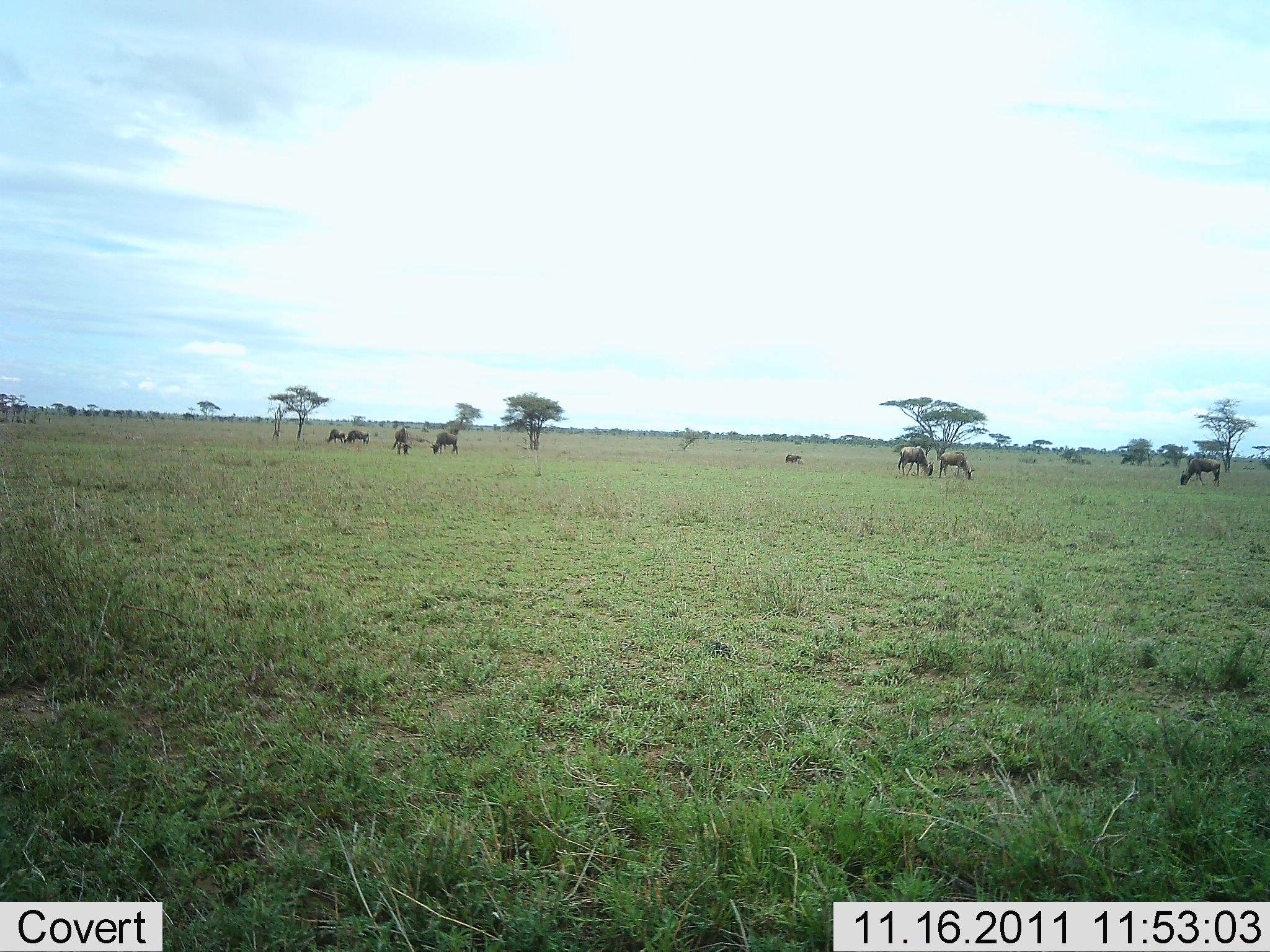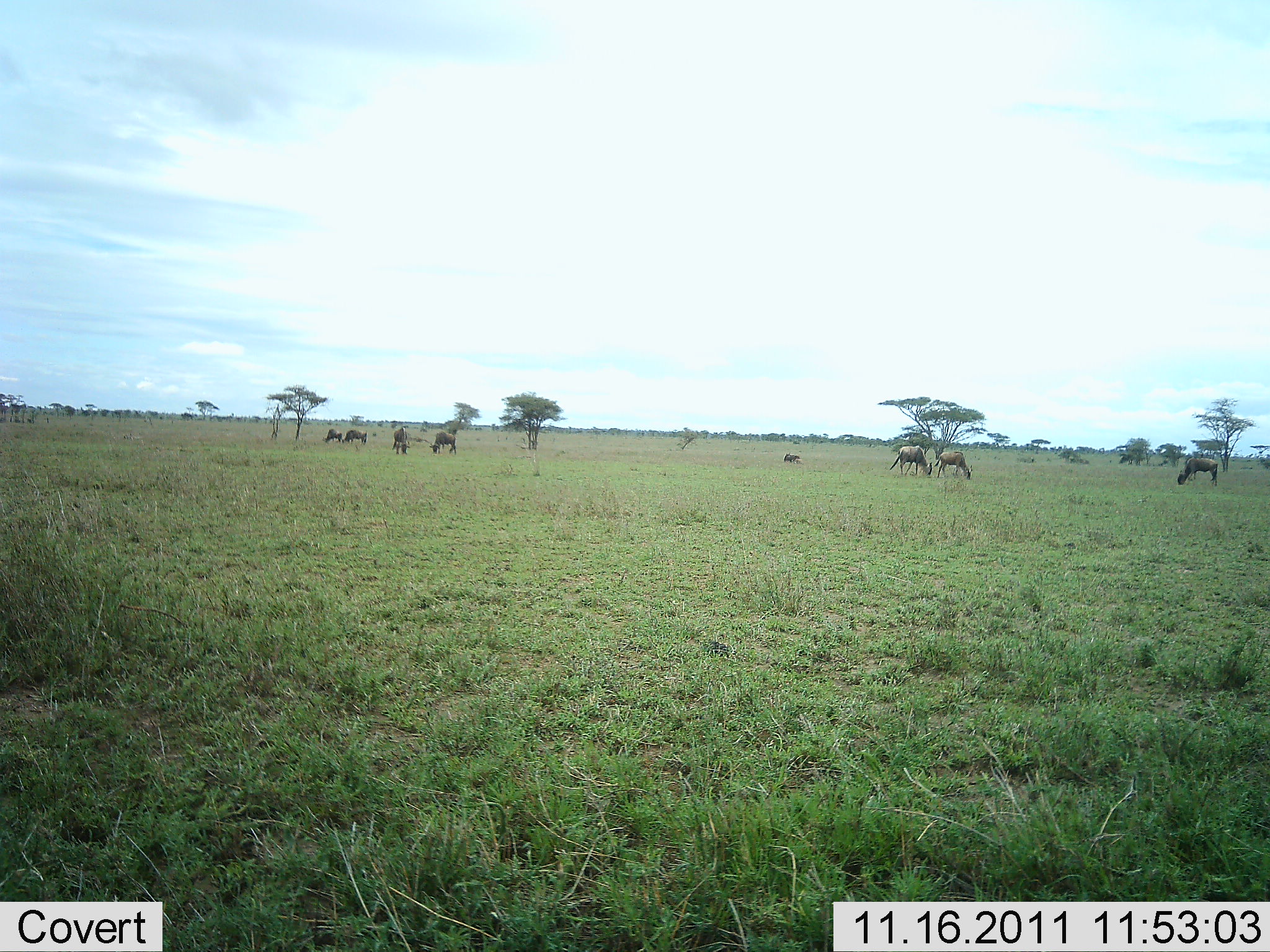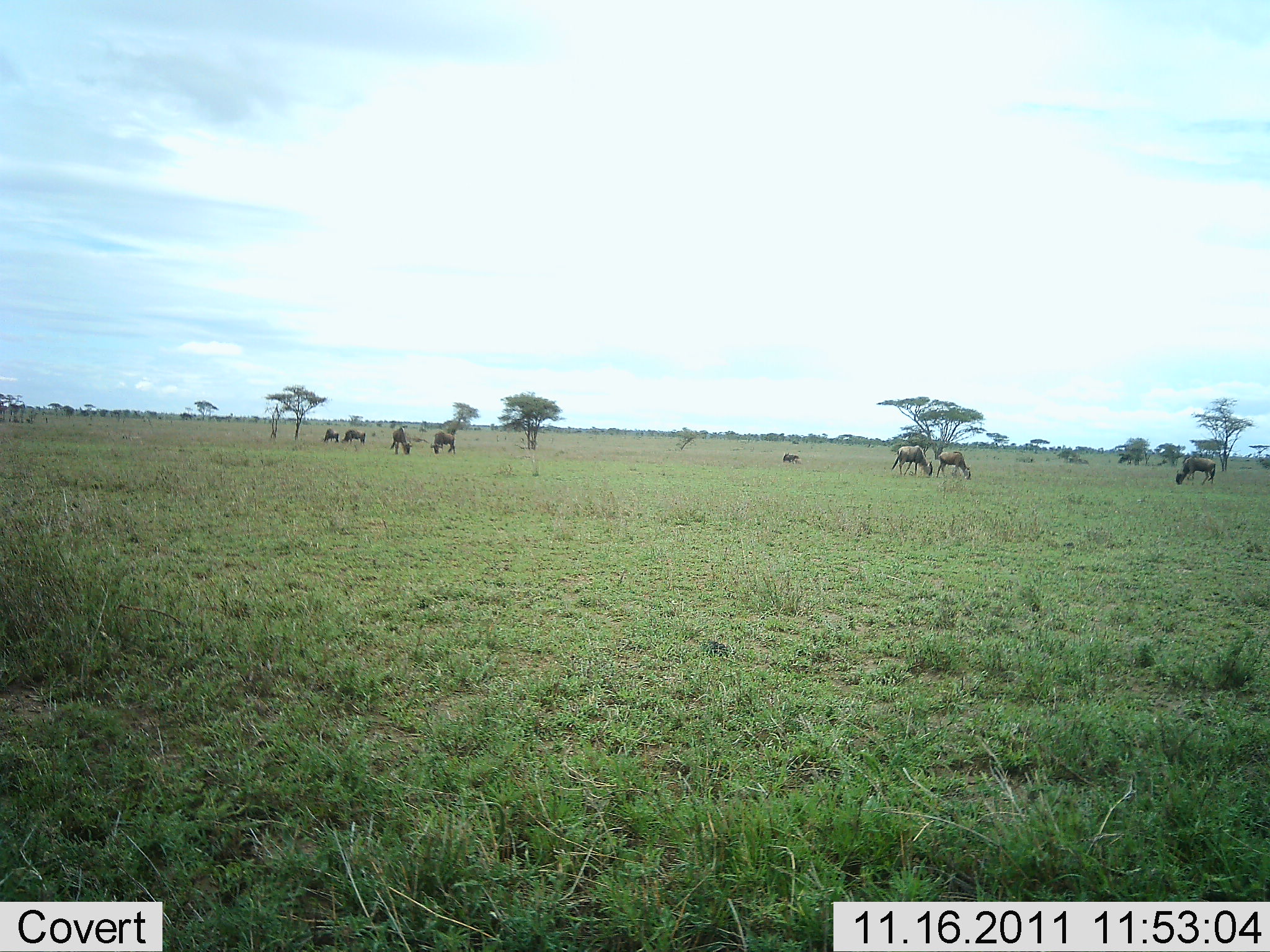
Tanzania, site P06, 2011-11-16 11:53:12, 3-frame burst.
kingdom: Animalia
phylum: Chordata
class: Mammalia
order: Artiodactyla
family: Bovidae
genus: Connochaetes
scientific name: Connochaetes taurinus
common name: blue wildebeest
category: wildebeest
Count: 8.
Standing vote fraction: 21%.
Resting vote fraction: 14%.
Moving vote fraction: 0%.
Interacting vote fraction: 0%.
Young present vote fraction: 7%.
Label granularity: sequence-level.